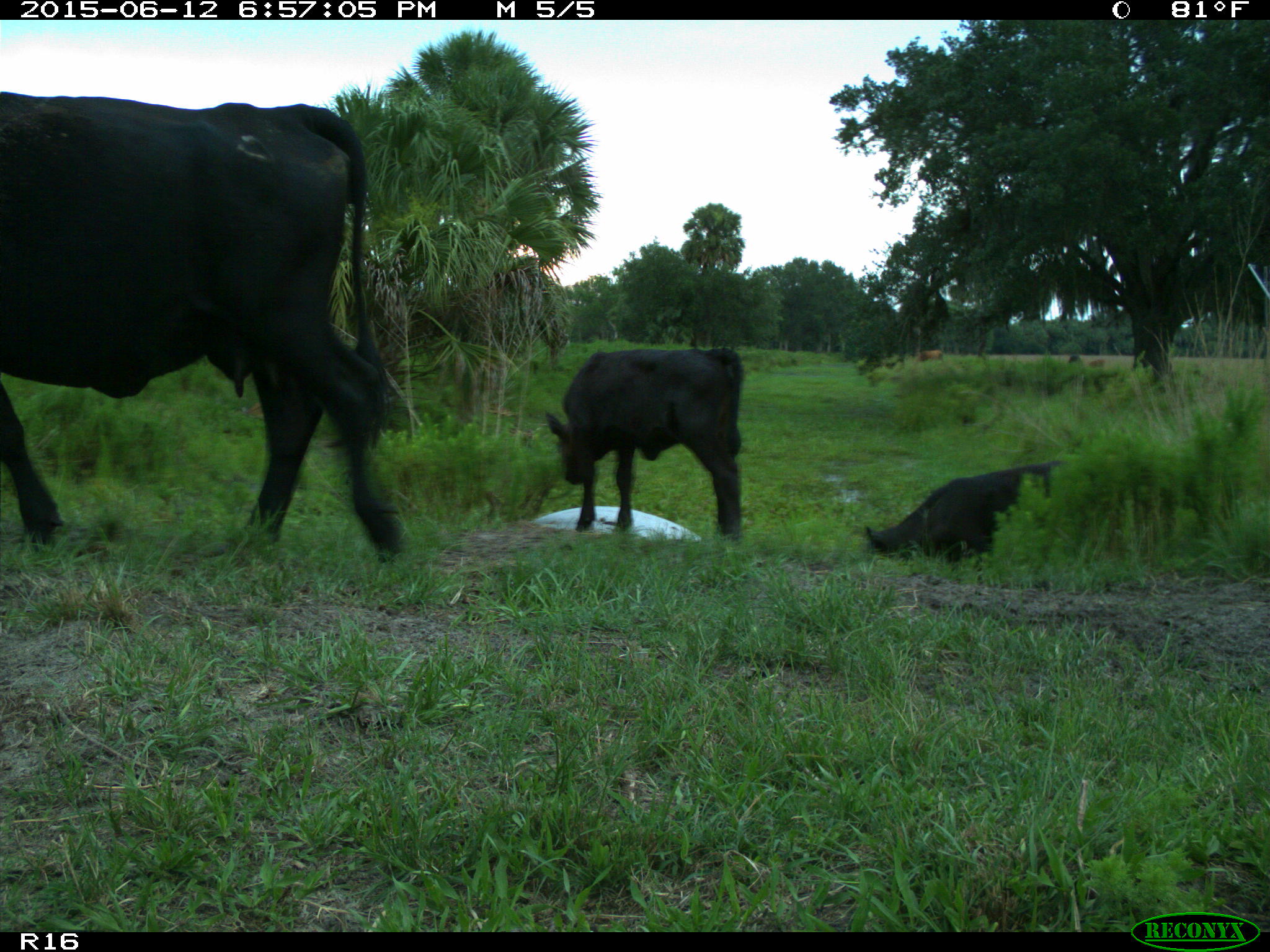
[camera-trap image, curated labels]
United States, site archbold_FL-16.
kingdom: Animalia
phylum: Chordata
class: Mammalia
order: Artiodactyla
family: Bovidae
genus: Bos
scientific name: Bos taurus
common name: domestic cow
Bos taurus (domestic cow).